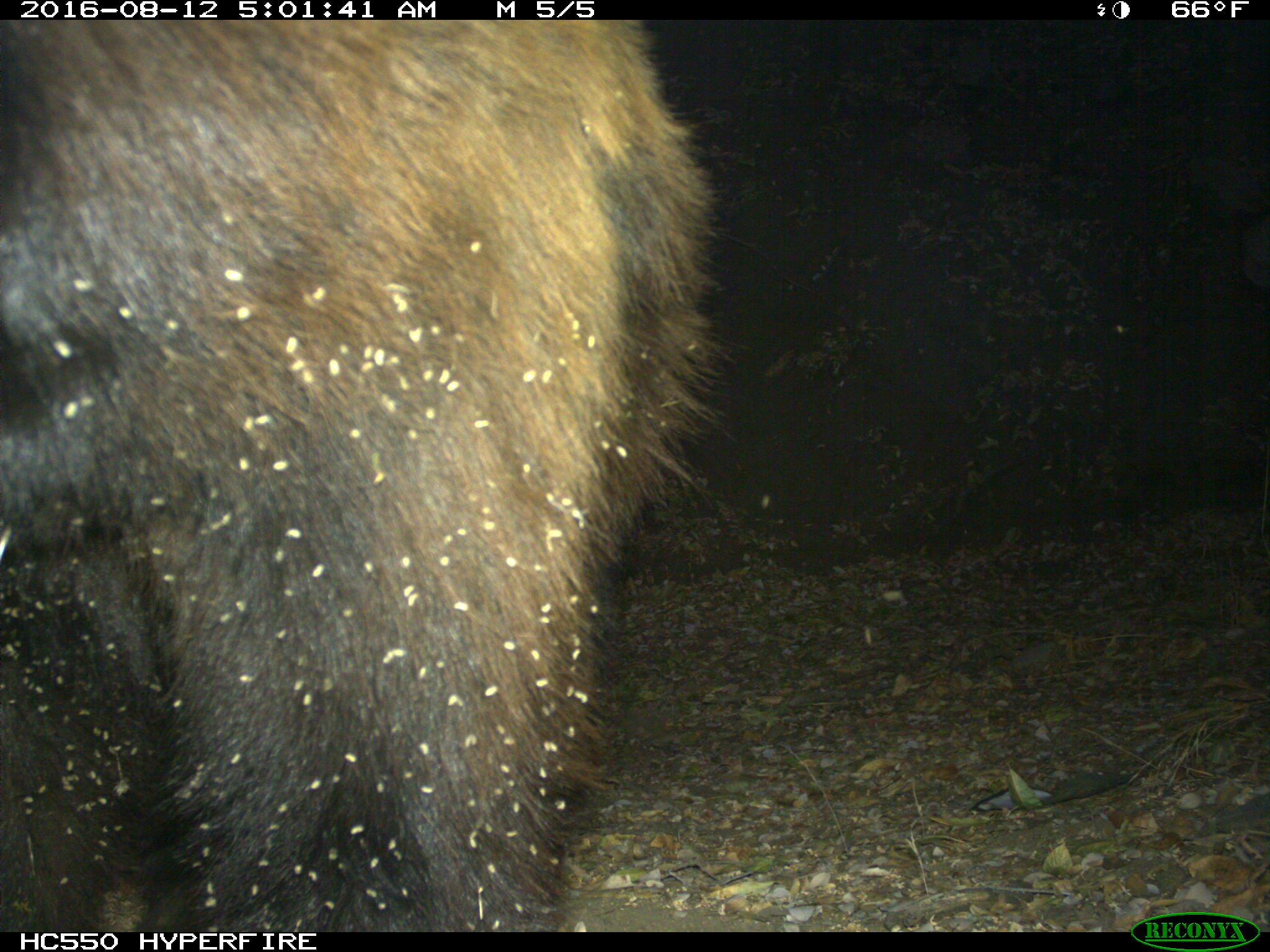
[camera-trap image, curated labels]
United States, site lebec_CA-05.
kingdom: Animalia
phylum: Chordata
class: Mammalia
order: Carnivora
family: Ursidae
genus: Ursus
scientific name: Ursus americanus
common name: american black bear